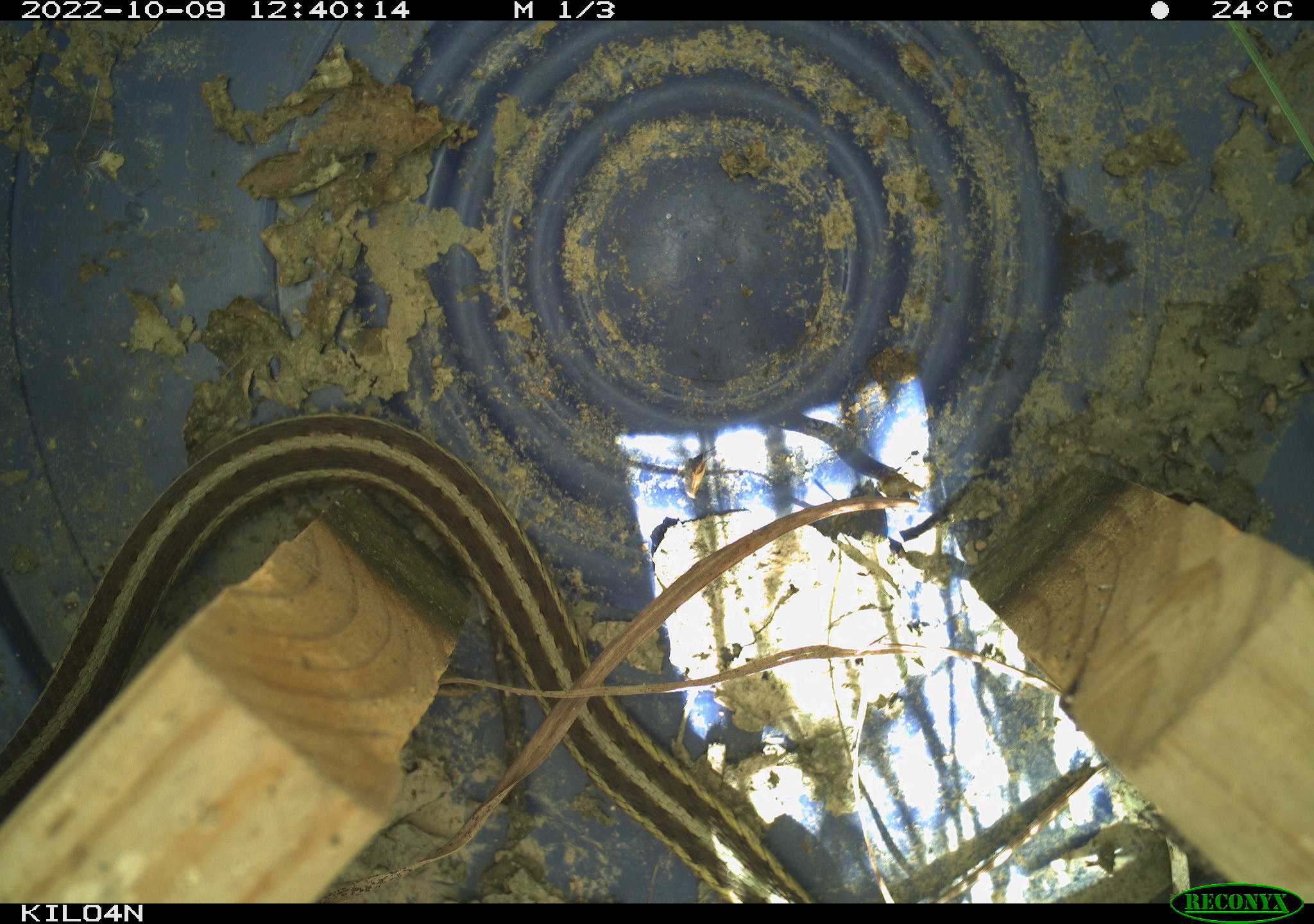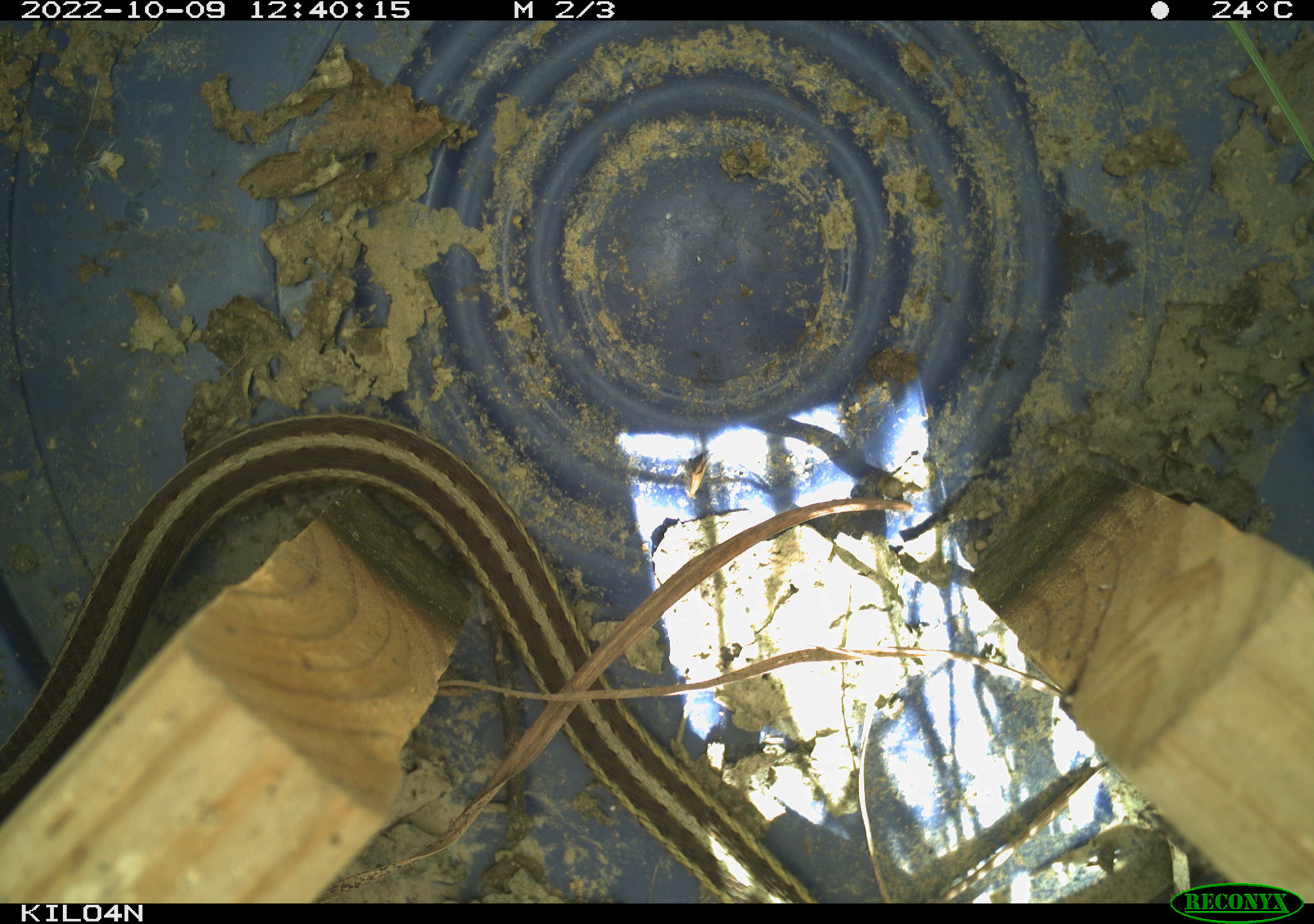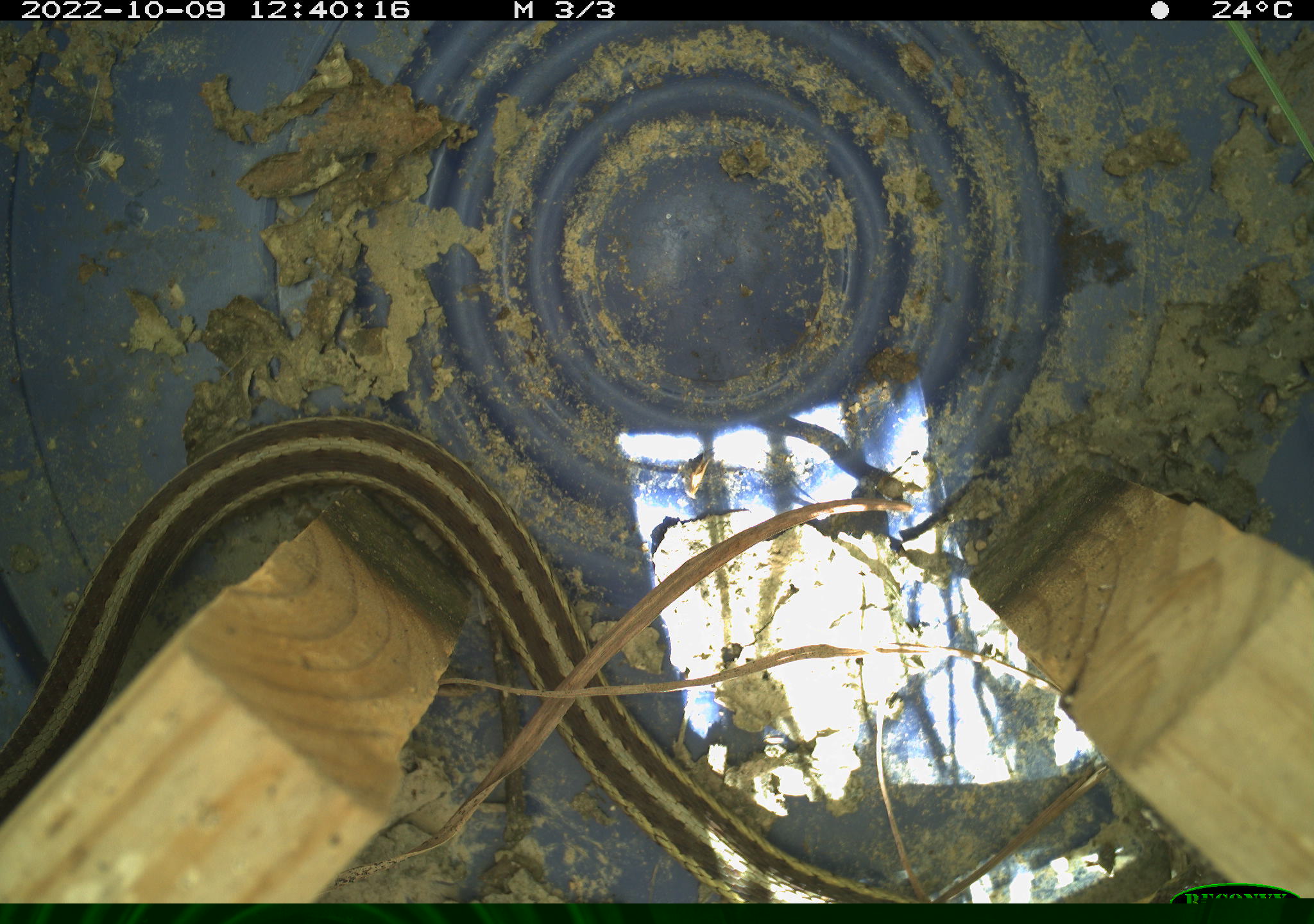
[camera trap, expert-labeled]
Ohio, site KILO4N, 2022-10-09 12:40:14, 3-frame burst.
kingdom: Animalia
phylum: Chordata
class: Reptilia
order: Squamata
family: Colubridae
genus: Thamnophis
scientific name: Thamnophis sirtalis sirtalis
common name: eastern gartersnake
Eastern gartersnake (Thamnophis sirtalis sirtalis).